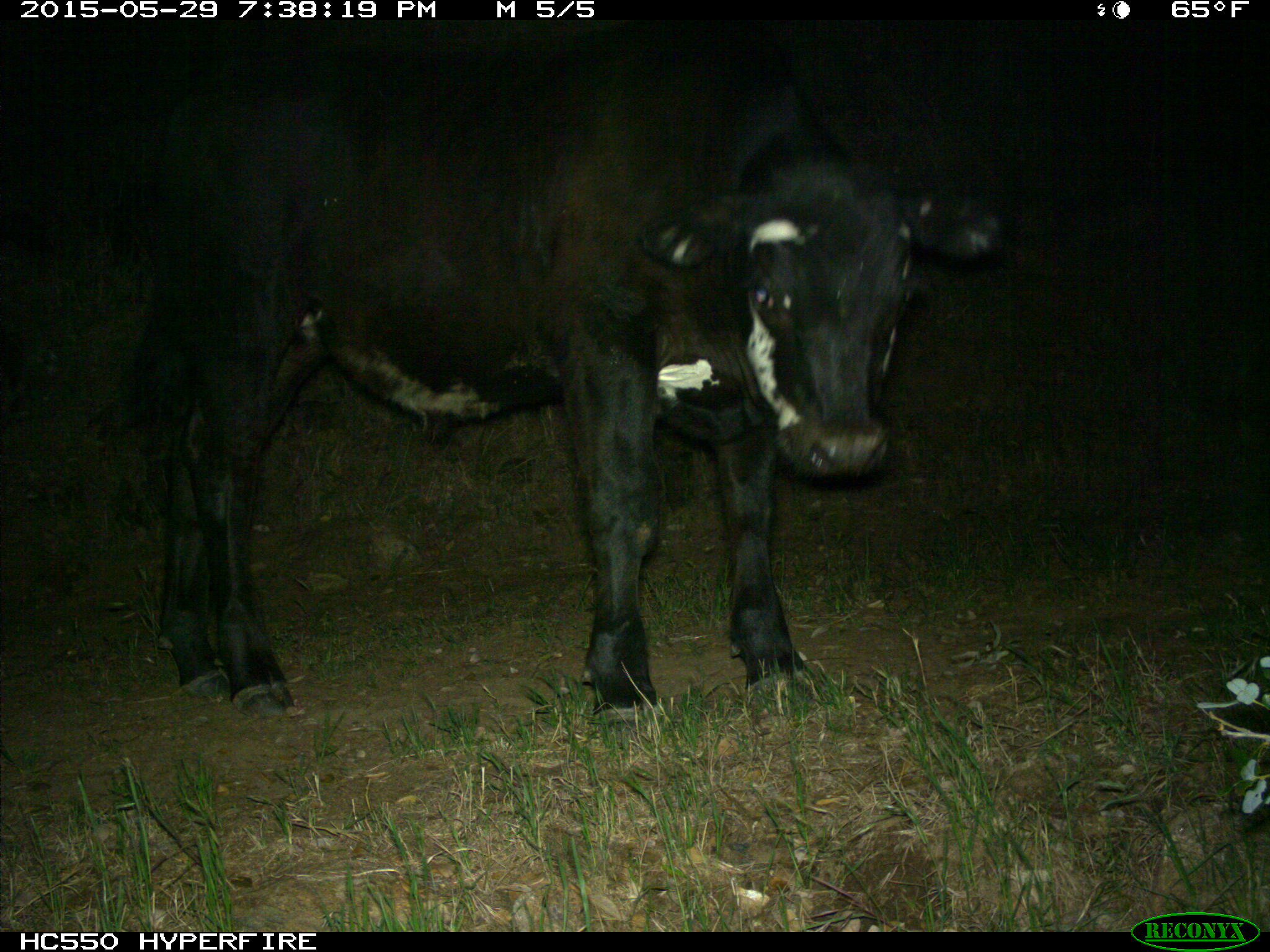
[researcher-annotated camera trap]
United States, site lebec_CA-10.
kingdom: Animalia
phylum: Chordata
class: Mammalia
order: Artiodactyla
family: Bovidae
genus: Bos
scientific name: Bos taurus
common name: domestic cow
Bos taurus (domestic cow).